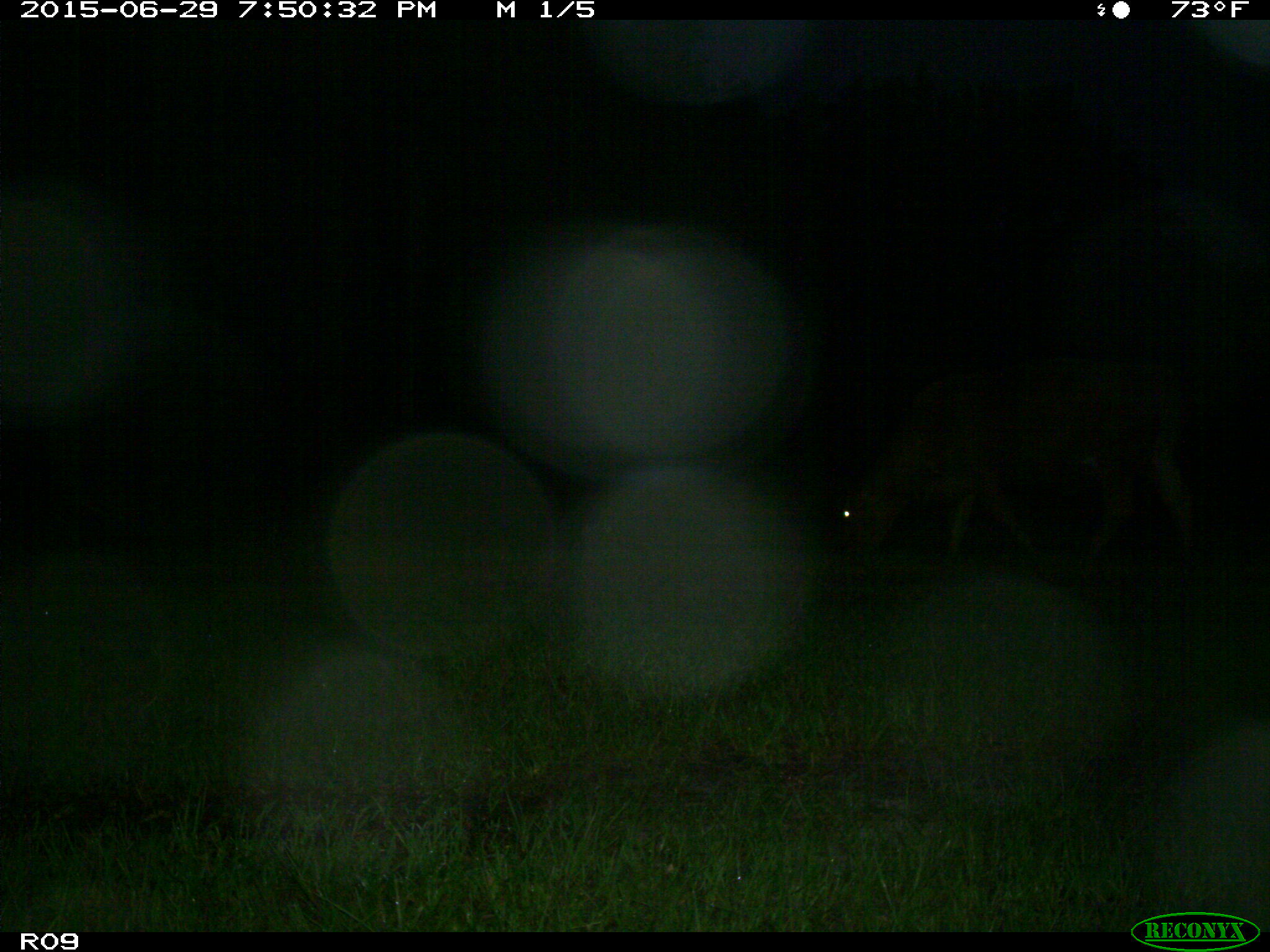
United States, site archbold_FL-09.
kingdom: Animalia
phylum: Chordata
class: Mammalia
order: Artiodactyla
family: Bovidae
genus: Bos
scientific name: Bos taurus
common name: domestic cow